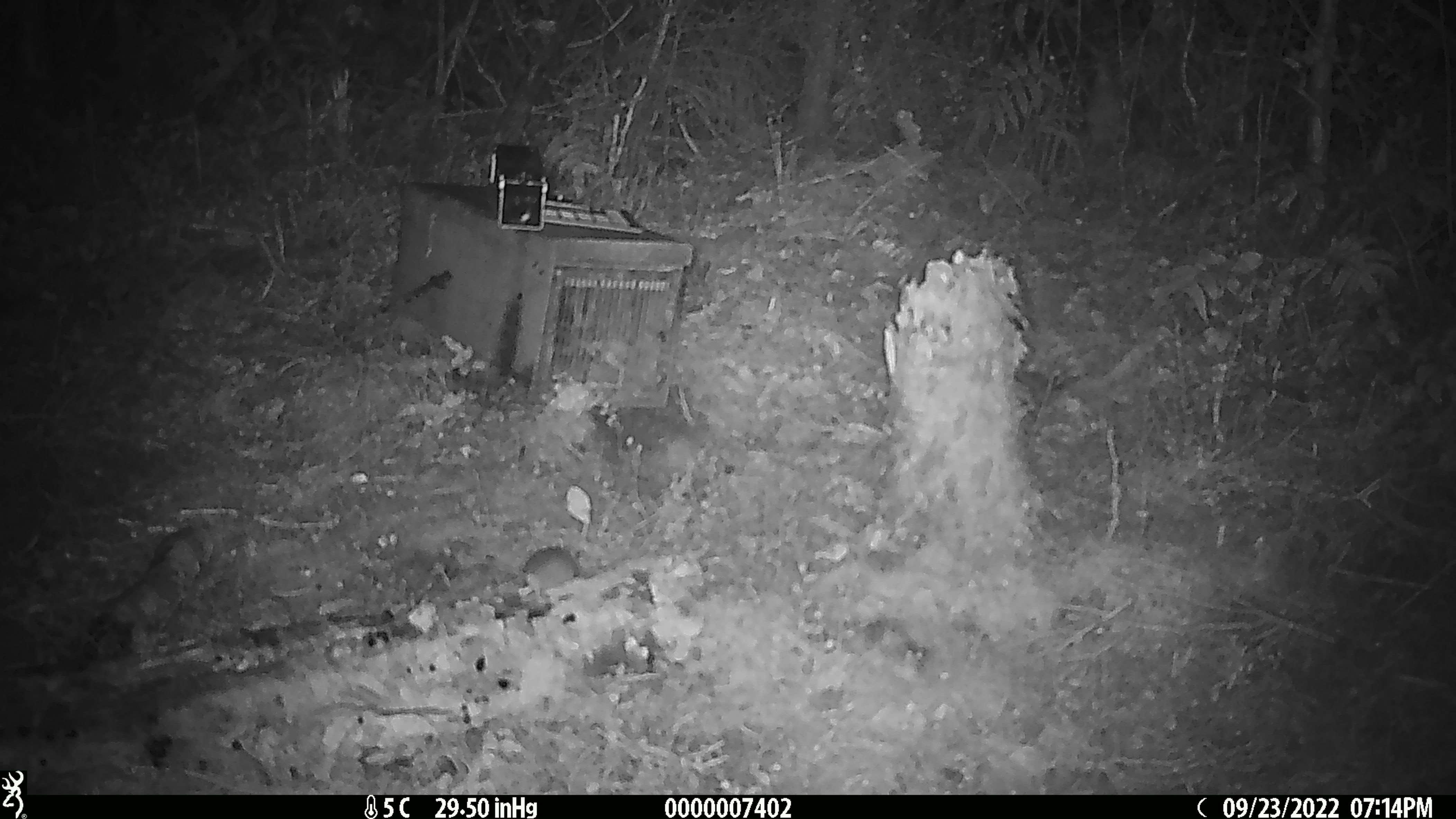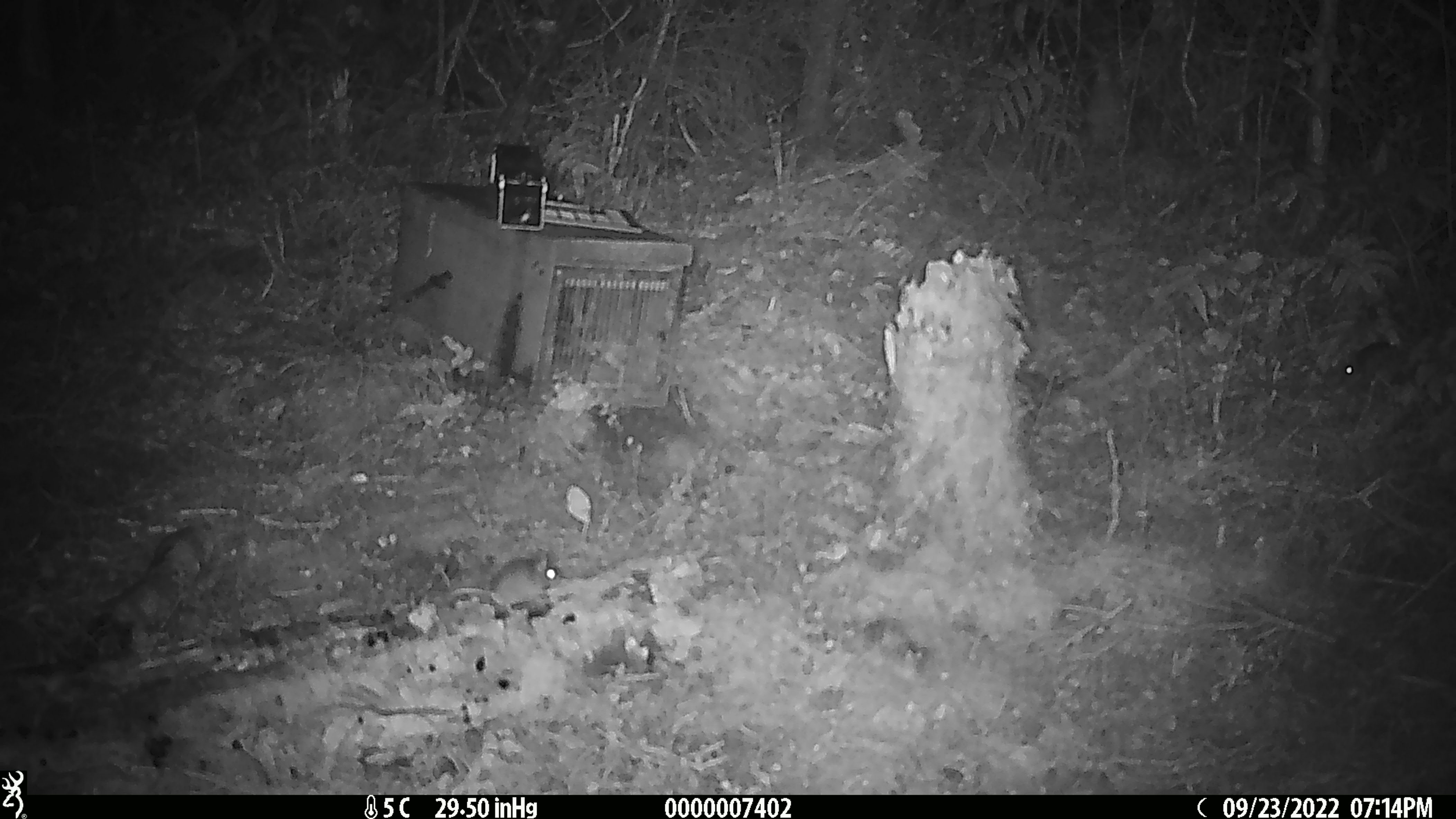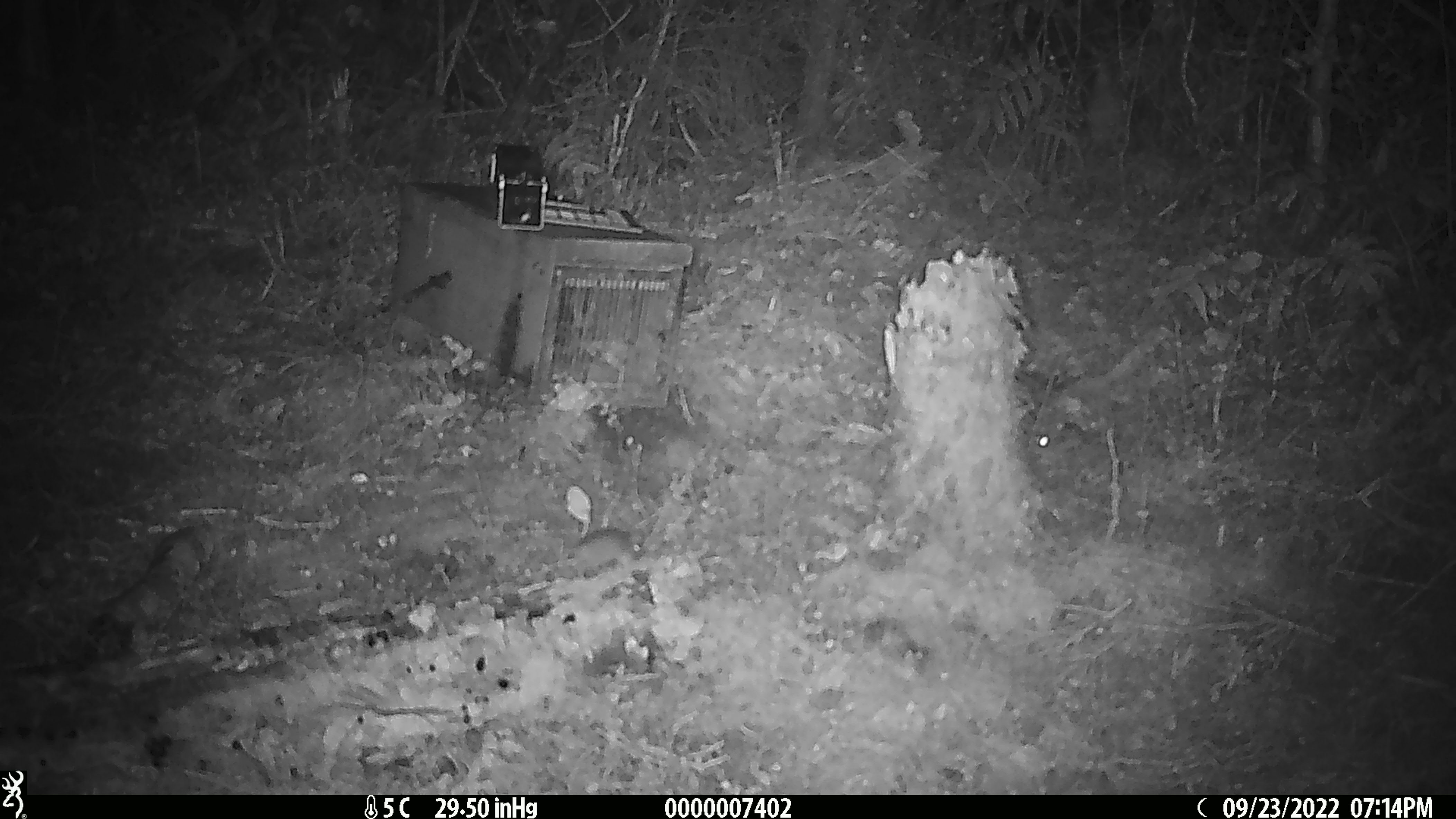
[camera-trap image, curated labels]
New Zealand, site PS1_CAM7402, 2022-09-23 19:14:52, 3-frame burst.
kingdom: Animalia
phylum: Chordata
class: Mammalia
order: Rodentia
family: Muridae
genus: Mus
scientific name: Mus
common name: mouse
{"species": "mouse (Mus)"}